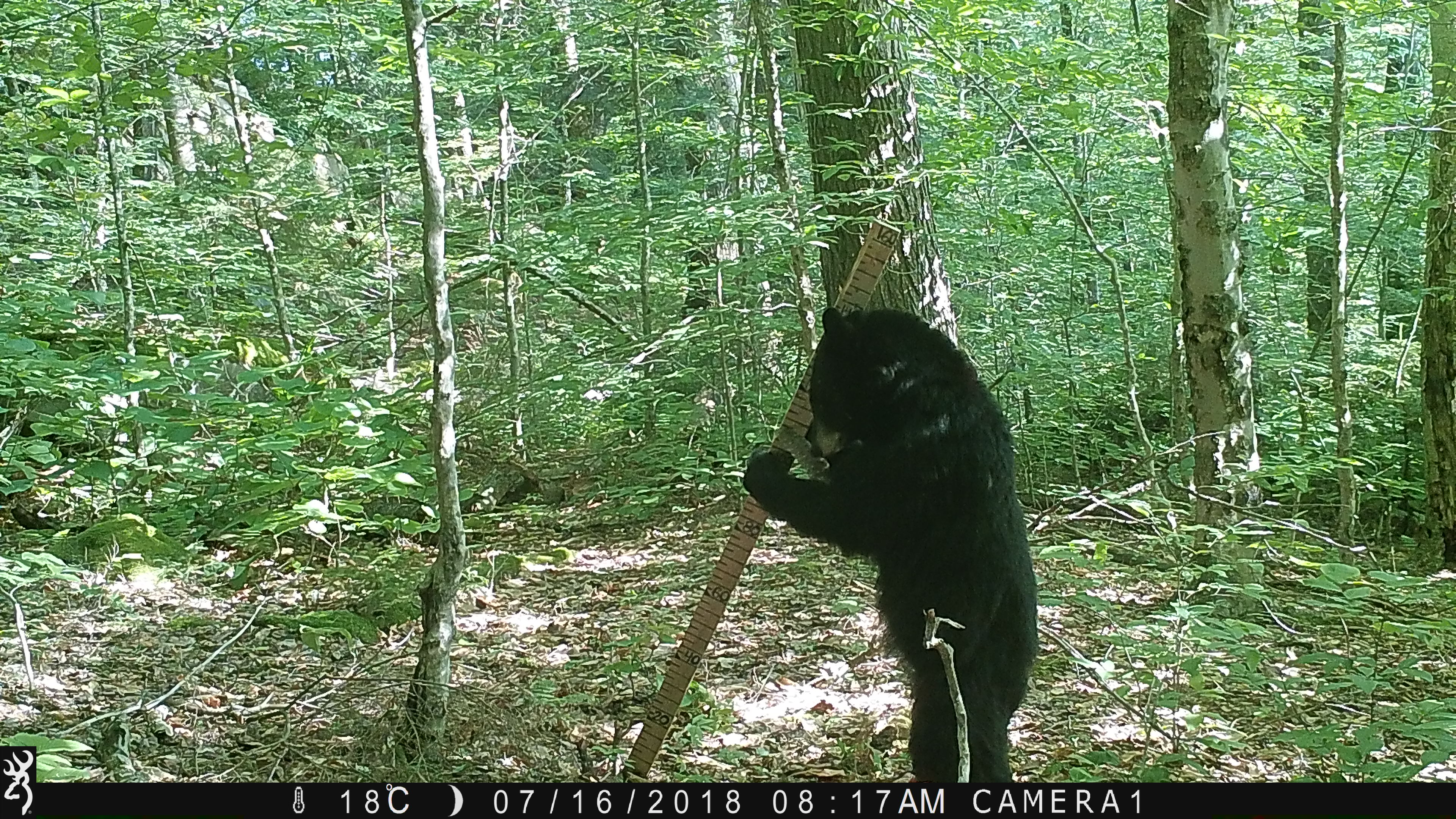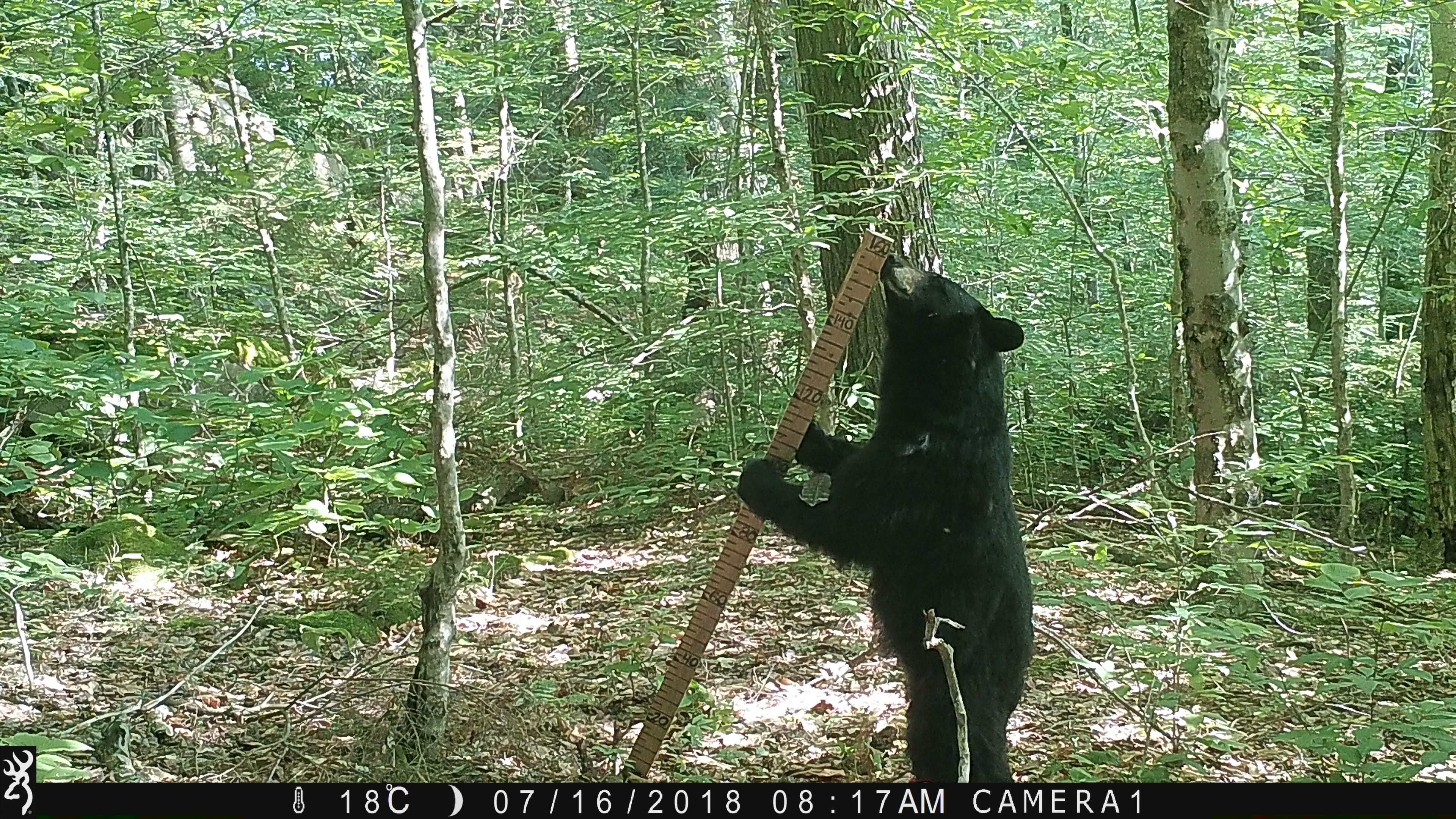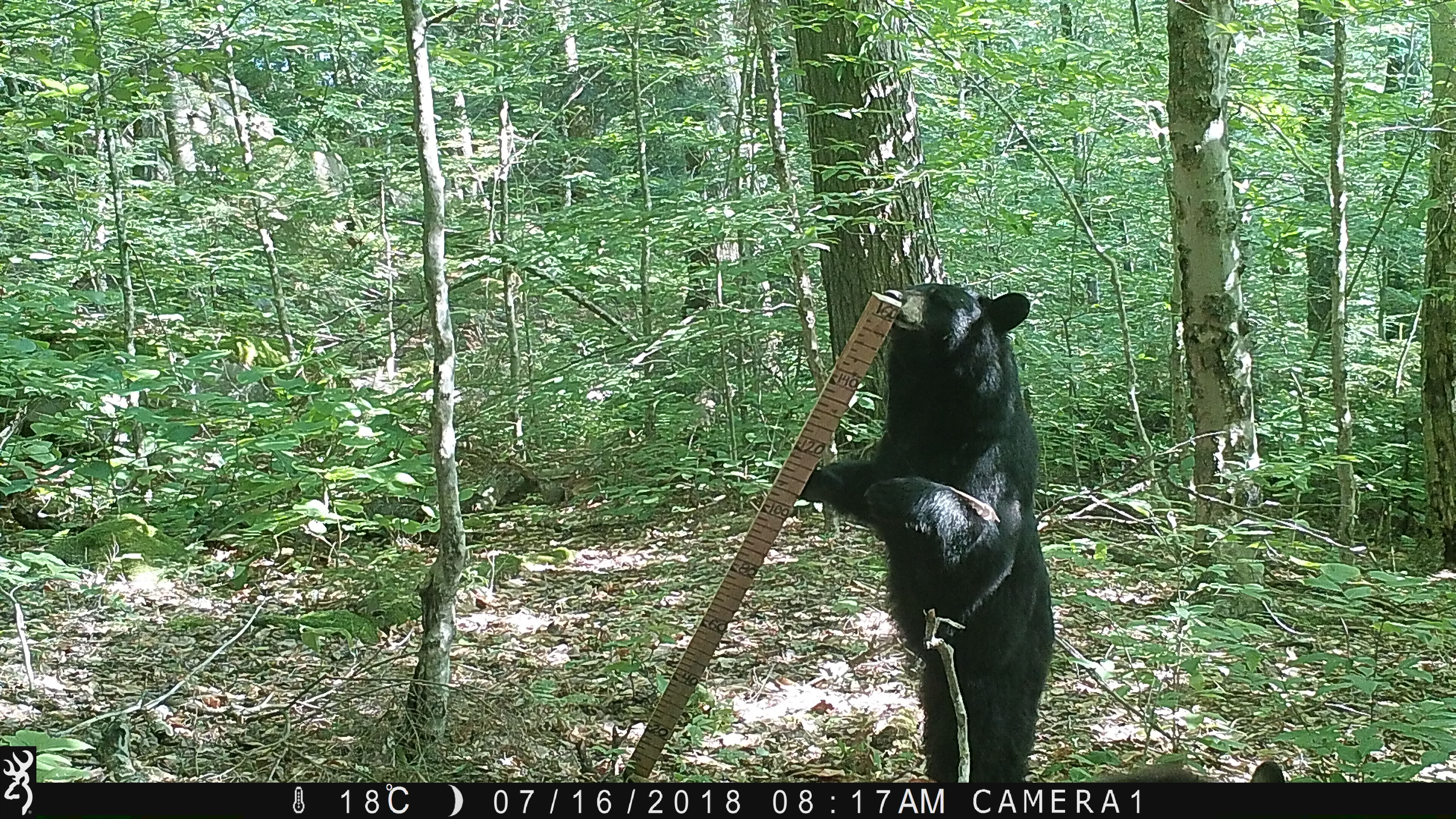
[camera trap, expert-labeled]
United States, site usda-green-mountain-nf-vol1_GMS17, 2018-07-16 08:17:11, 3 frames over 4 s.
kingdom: Animalia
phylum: Chordata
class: Mammalia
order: Carnivora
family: Ursidae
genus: Ursus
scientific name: Ursus americanus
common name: black bear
Black bear (Ursus americanus).